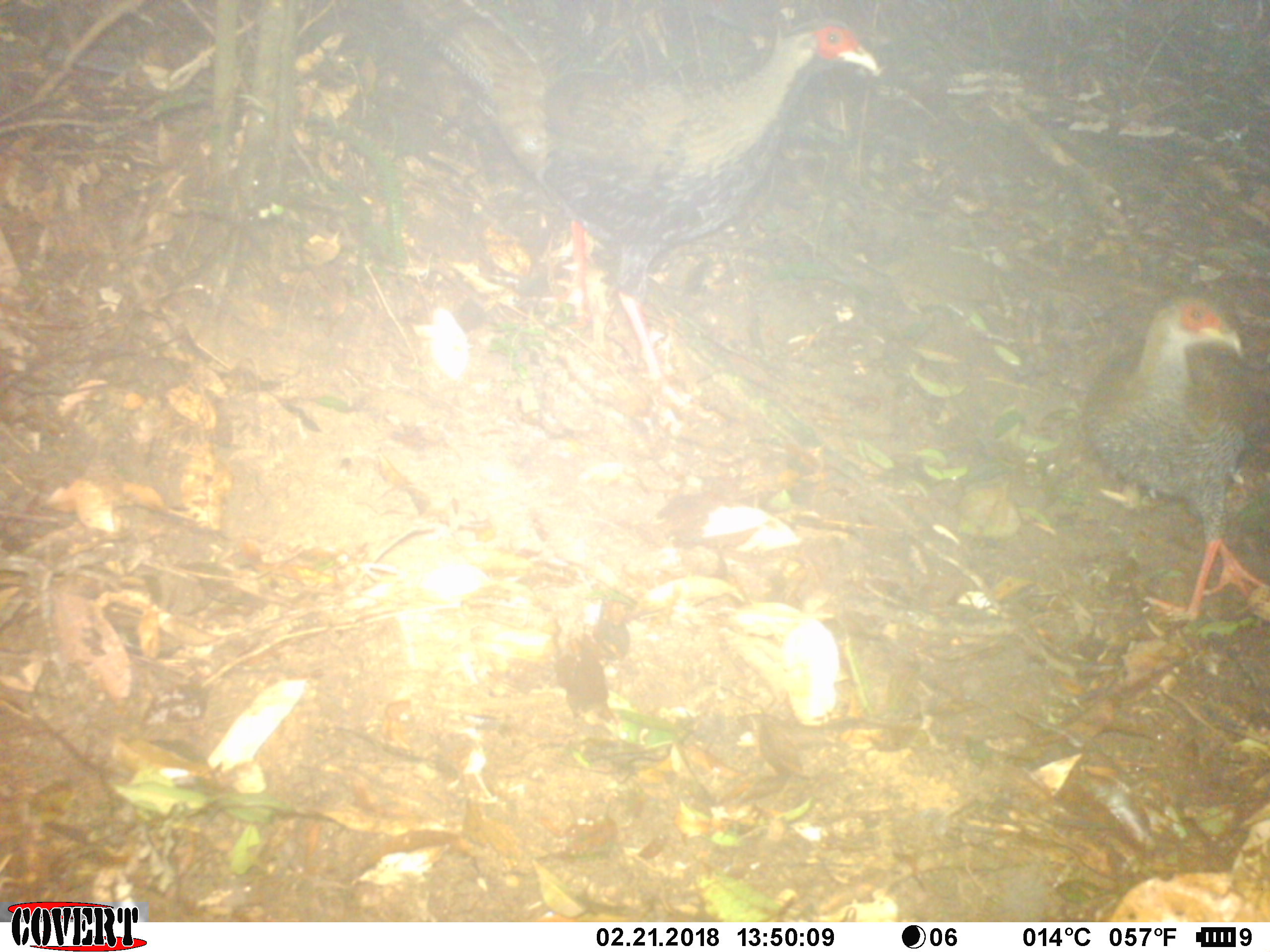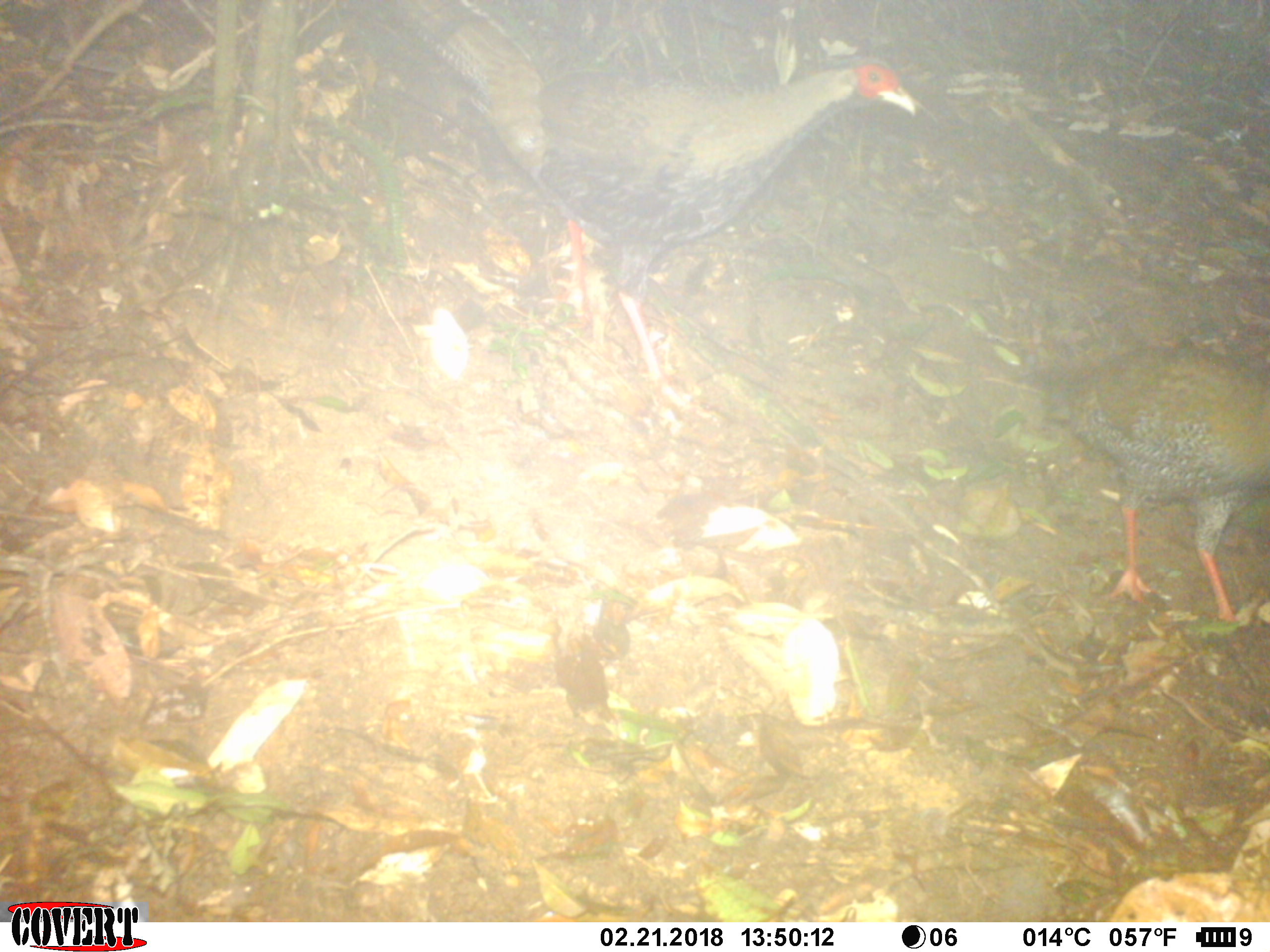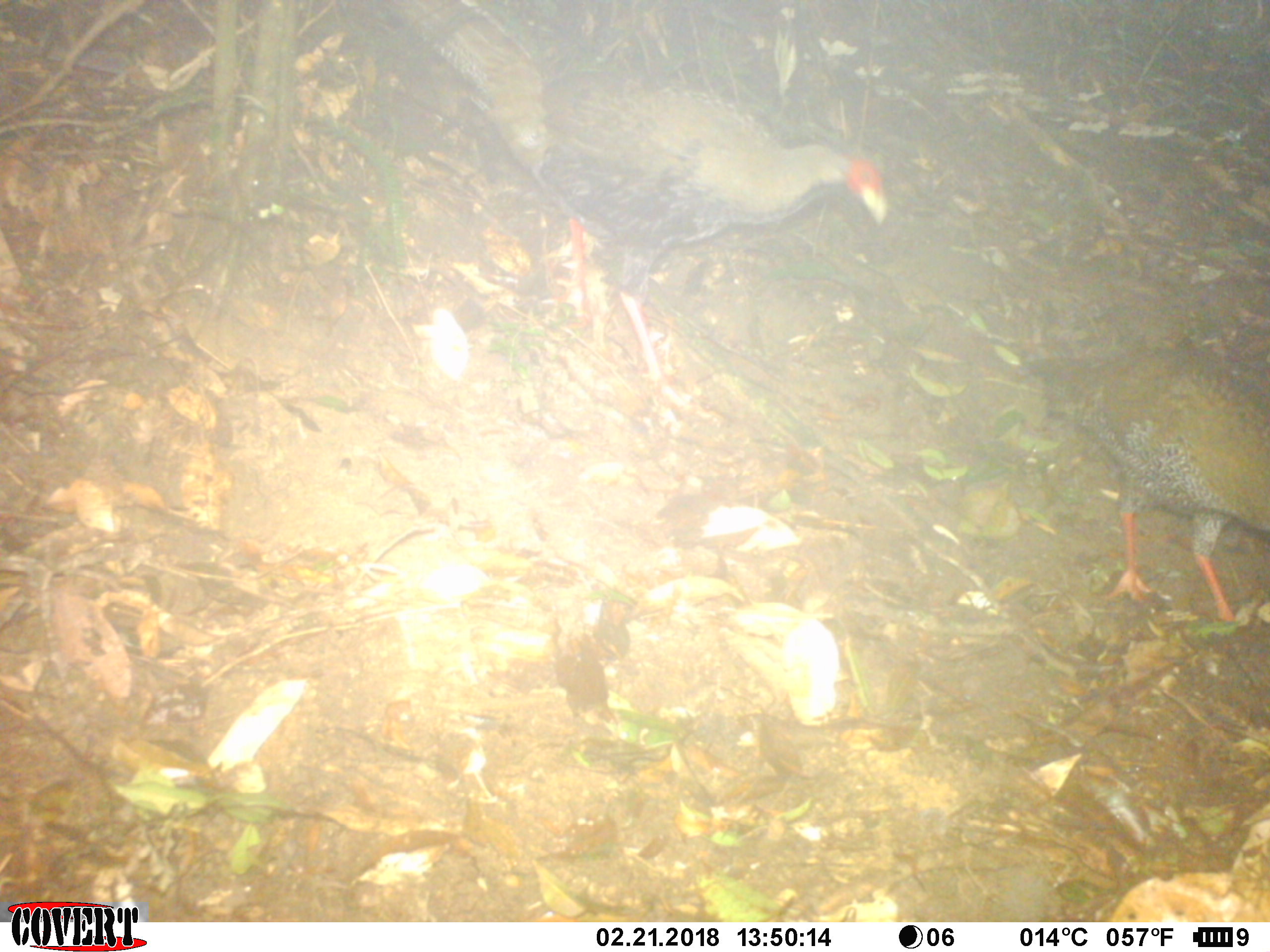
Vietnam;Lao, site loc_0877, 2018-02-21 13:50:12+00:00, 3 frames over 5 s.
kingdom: Animalia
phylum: Chordata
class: Aves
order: Galliformes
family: Phasianidae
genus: Lophura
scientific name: Lophura nycthemera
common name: silver pheasant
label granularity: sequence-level